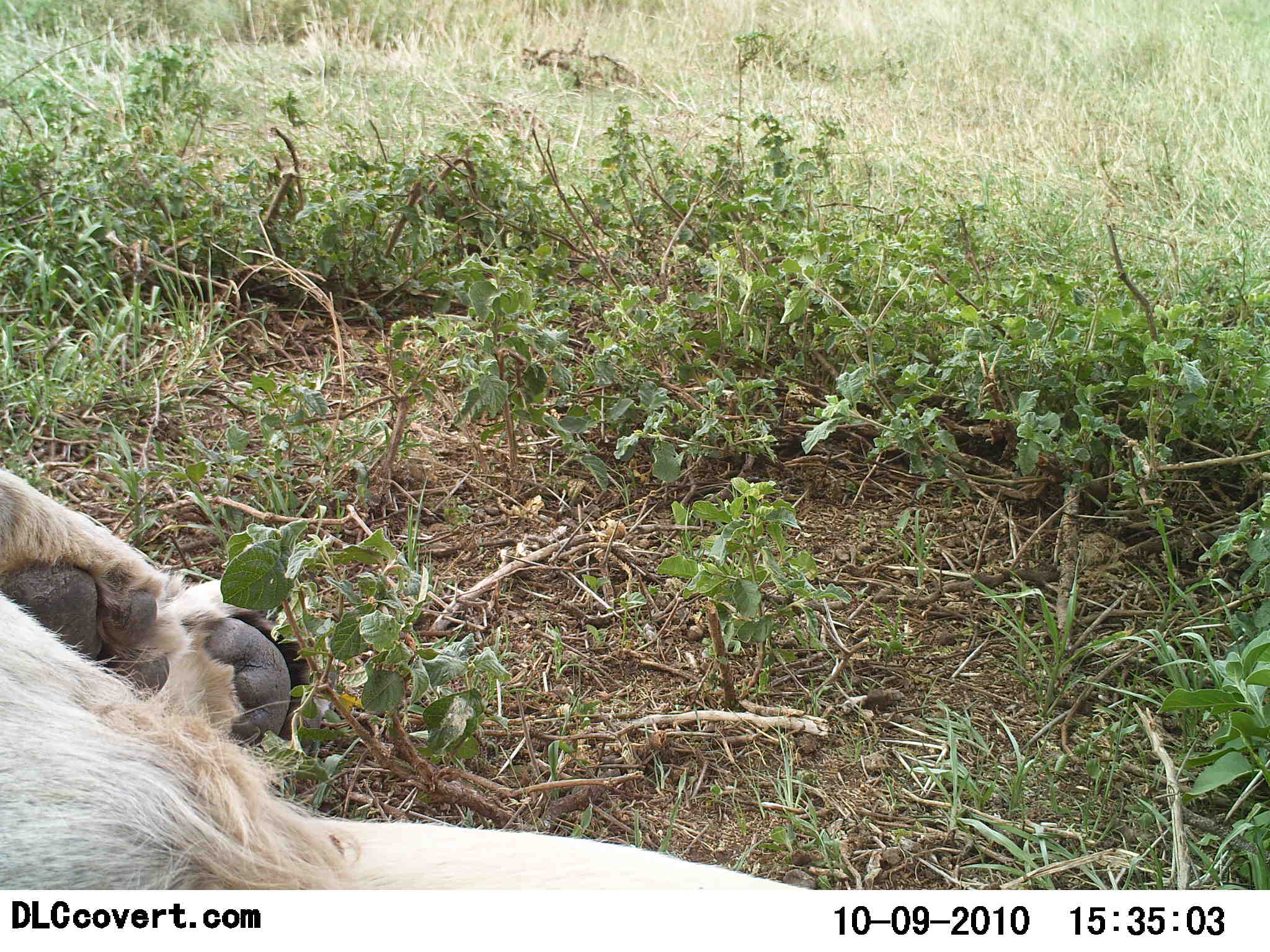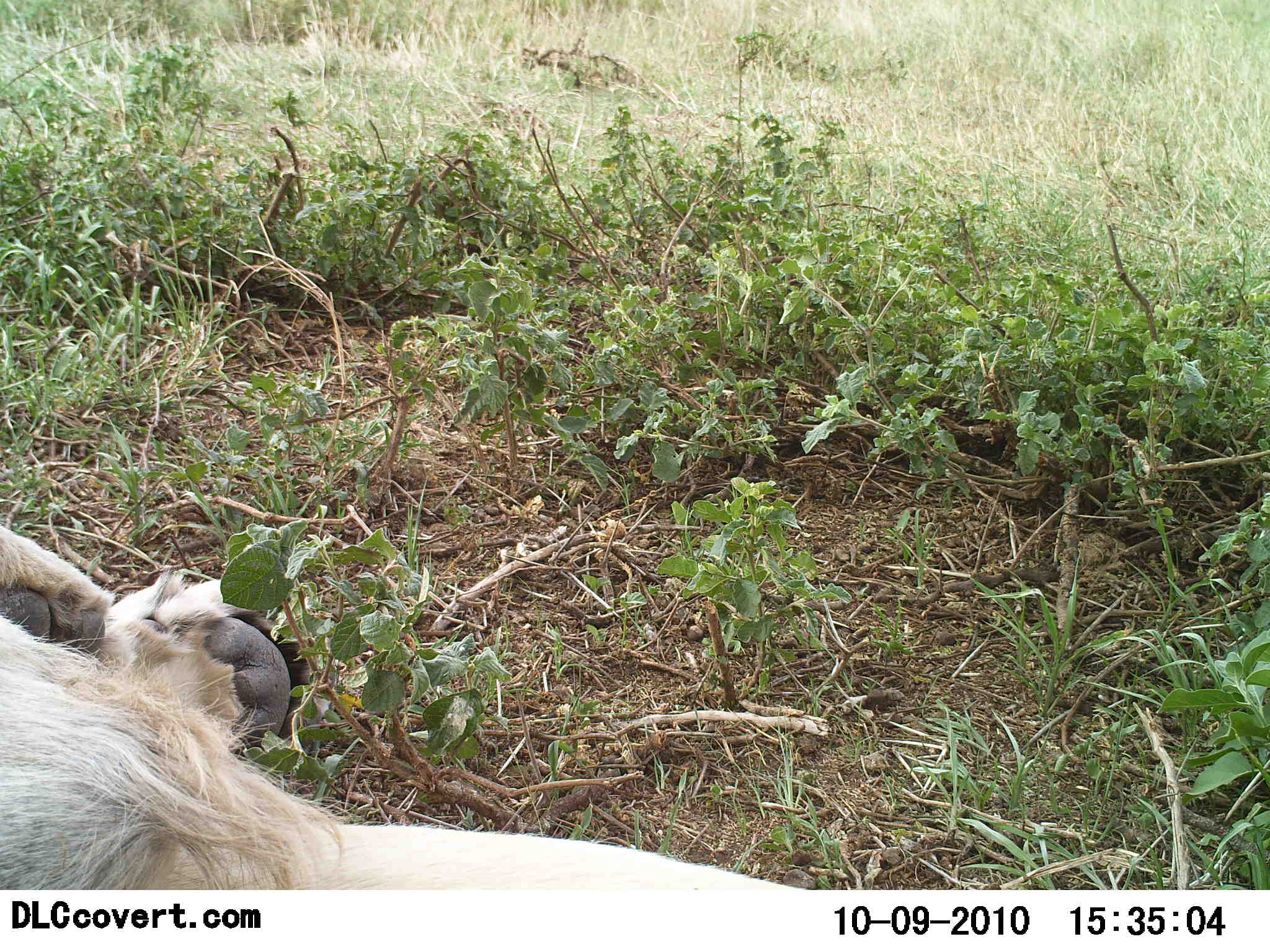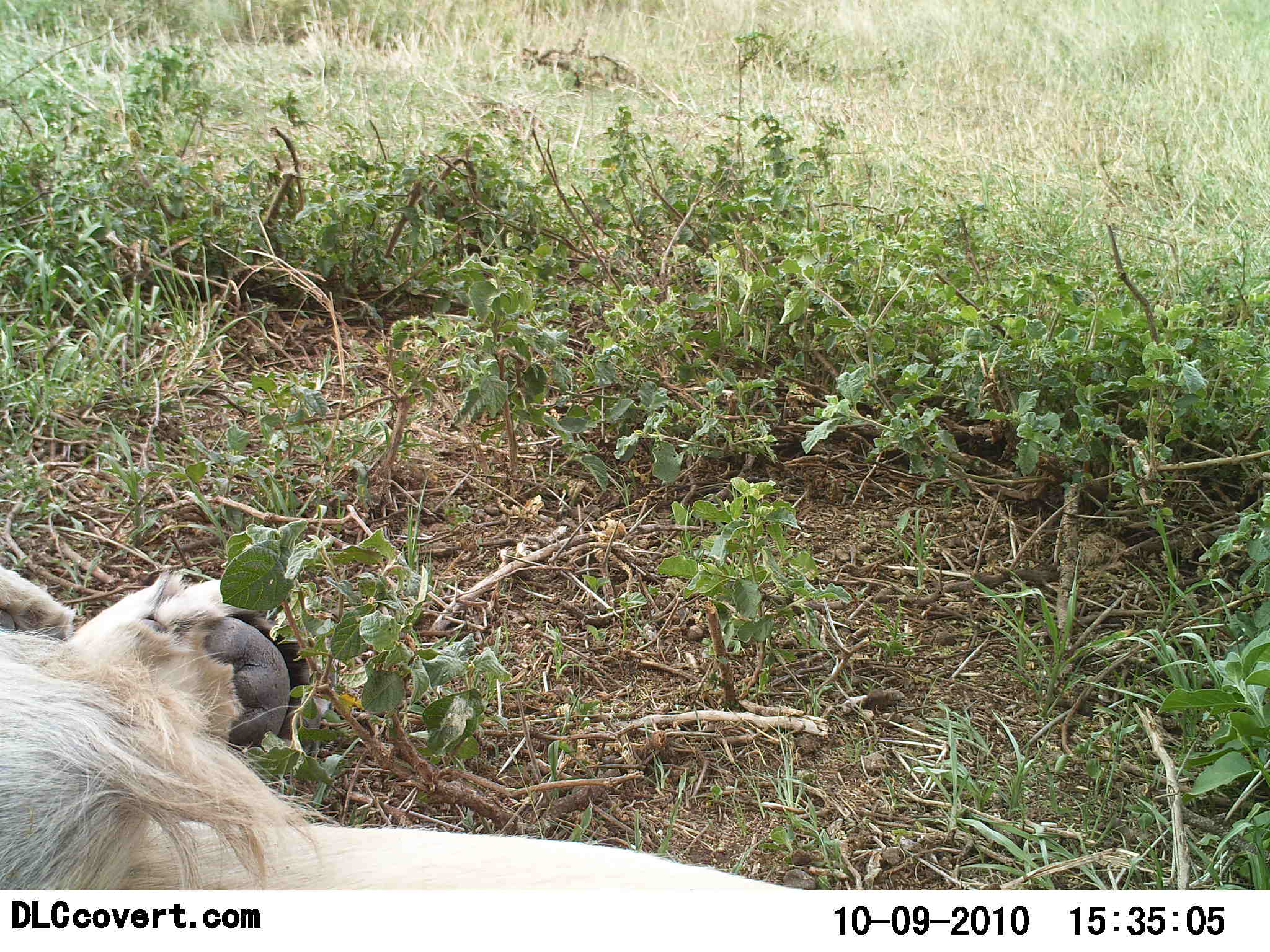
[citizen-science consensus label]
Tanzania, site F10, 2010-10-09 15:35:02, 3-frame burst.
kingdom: Animalia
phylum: Chordata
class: Mammalia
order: Carnivora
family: Felidae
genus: Panthera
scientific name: Panthera leo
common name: lion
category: lionmale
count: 1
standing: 0%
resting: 100%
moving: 0%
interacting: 0%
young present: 0%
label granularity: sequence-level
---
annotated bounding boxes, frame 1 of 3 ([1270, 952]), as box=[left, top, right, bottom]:
animal: box=[0, 461, 813, 891]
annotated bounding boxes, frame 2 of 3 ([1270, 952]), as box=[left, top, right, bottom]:
animal: box=[0, 518, 807, 891]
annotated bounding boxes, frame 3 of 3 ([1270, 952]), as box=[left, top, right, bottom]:
animal: box=[0, 560, 802, 890]